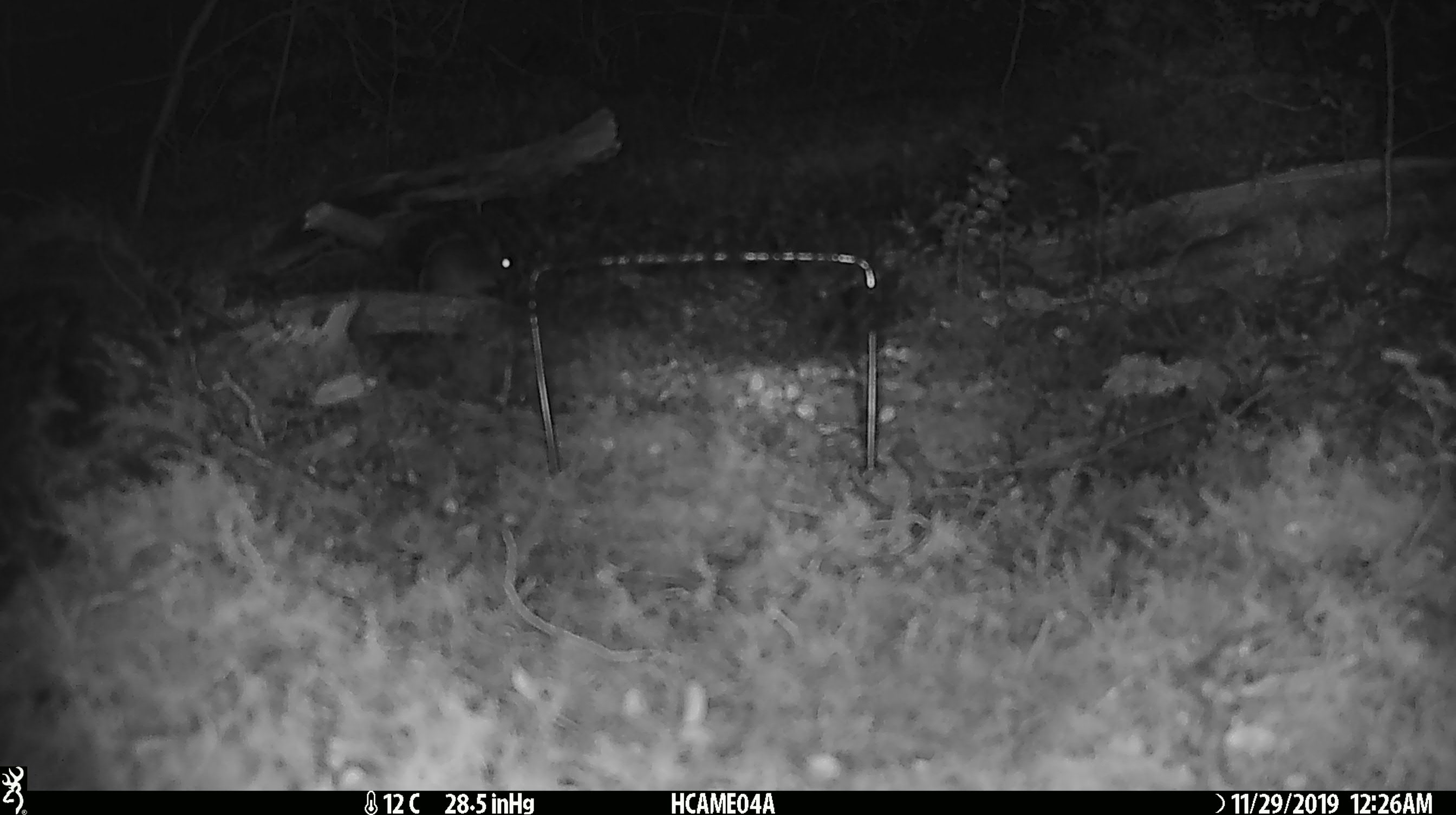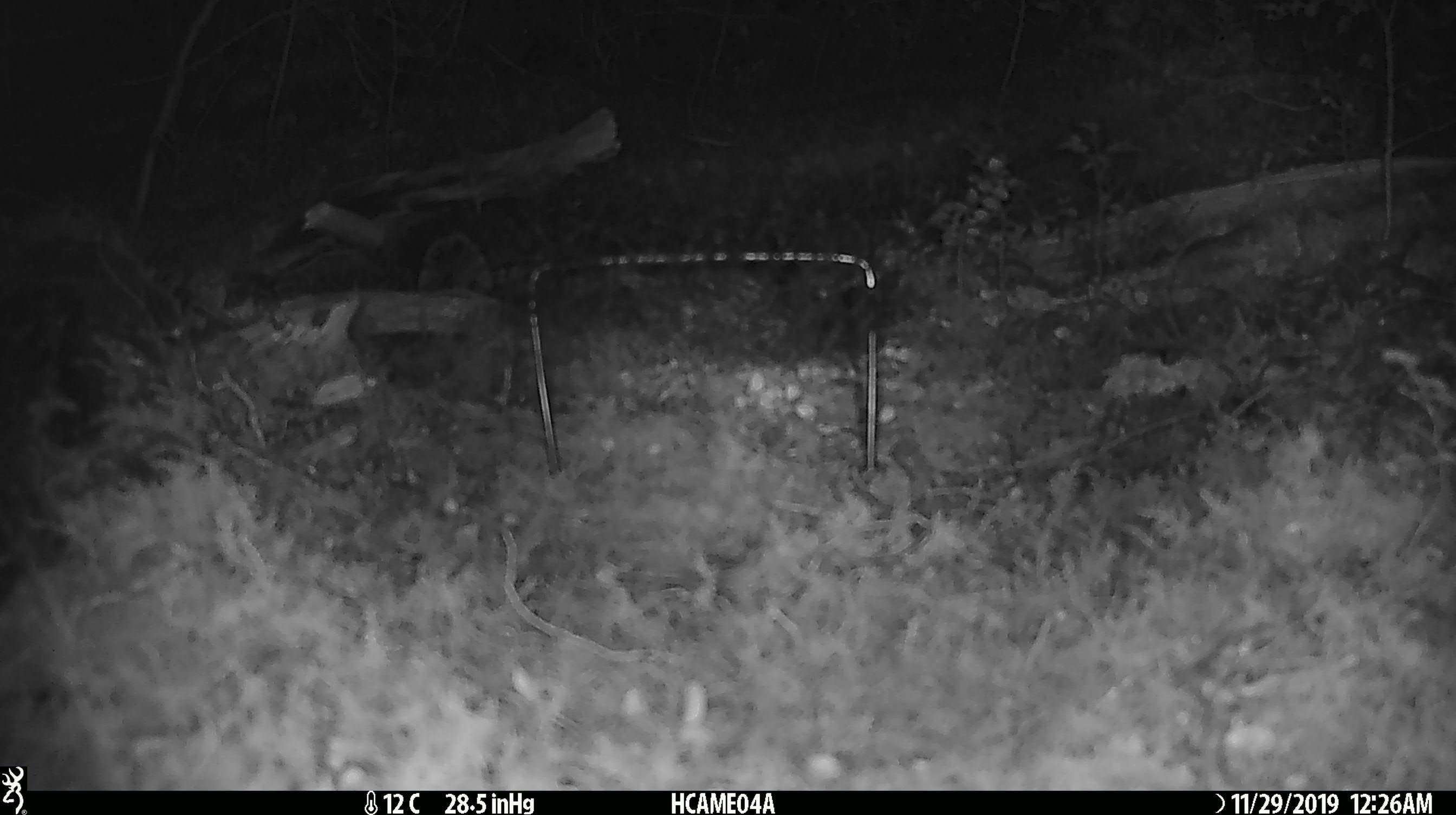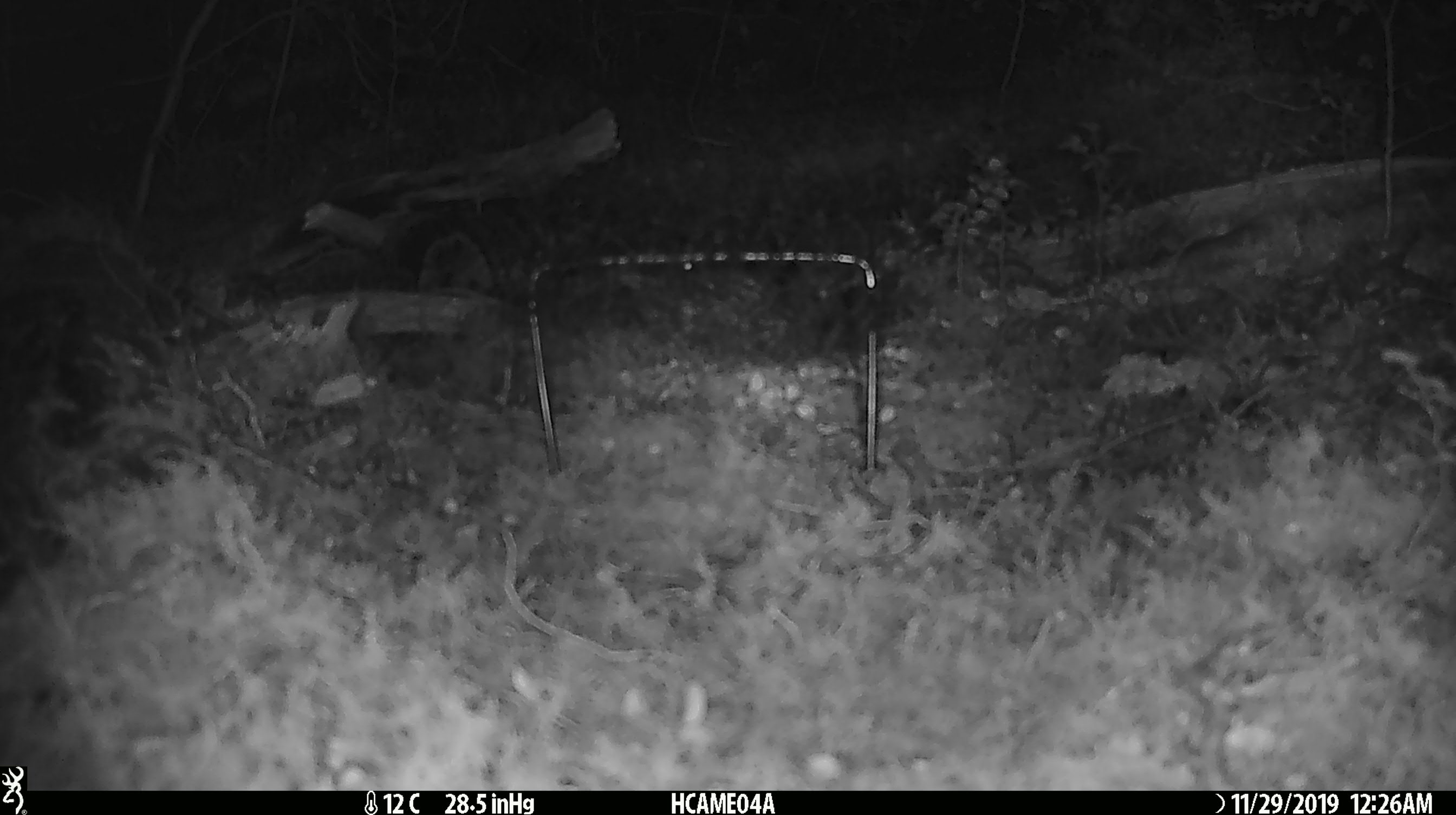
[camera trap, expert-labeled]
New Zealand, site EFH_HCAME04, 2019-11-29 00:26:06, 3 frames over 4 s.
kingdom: Animalia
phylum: Chordata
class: Mammalia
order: Rodentia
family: Muridae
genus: Mus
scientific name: Mus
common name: mouse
Mouse (Mus).